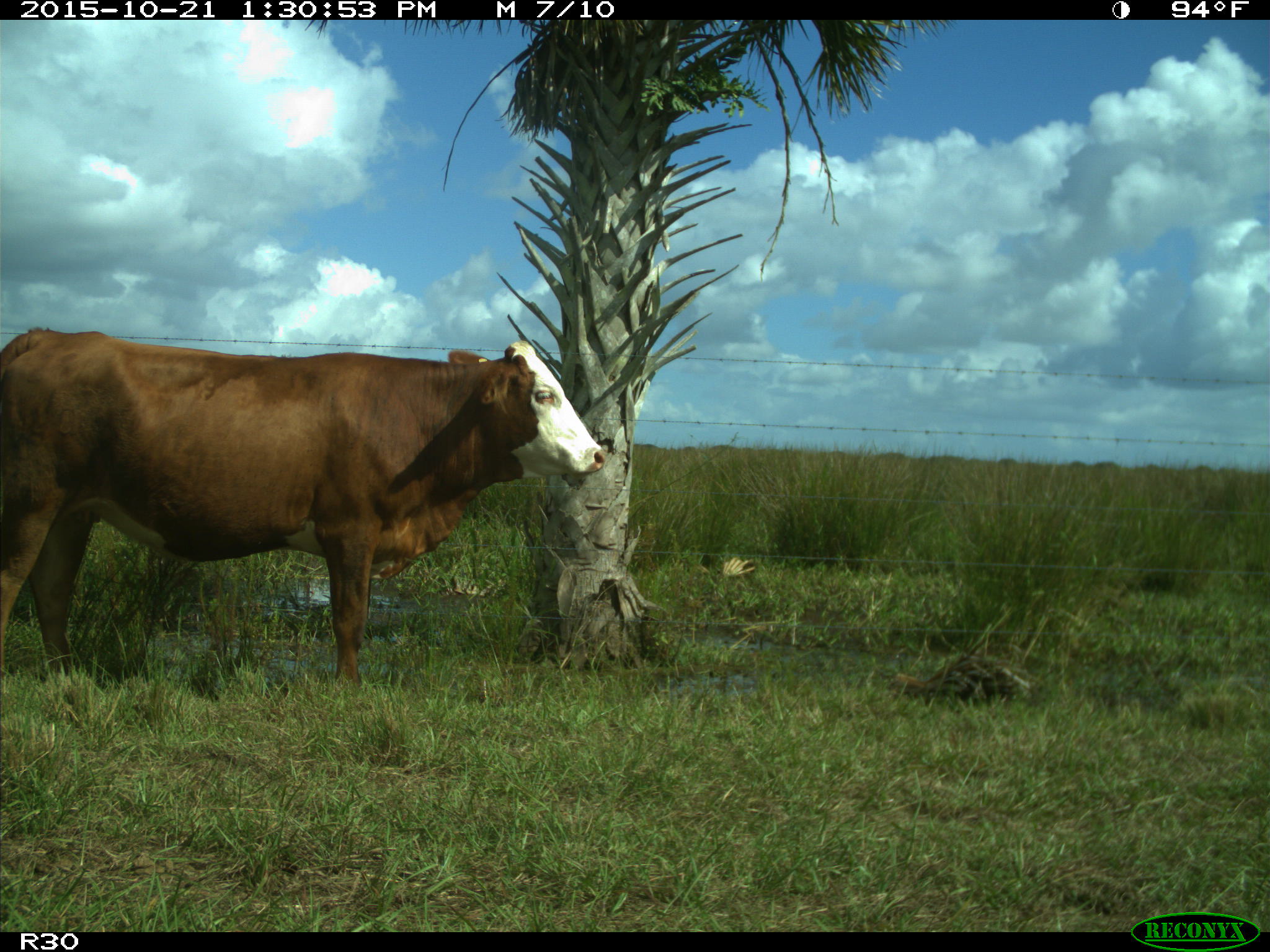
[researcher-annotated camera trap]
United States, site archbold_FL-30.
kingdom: Animalia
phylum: Chordata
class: Mammalia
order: Artiodactyla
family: Bovidae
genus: Bos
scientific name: Bos taurus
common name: domestic cow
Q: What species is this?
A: Bos taurus (domestic cow).